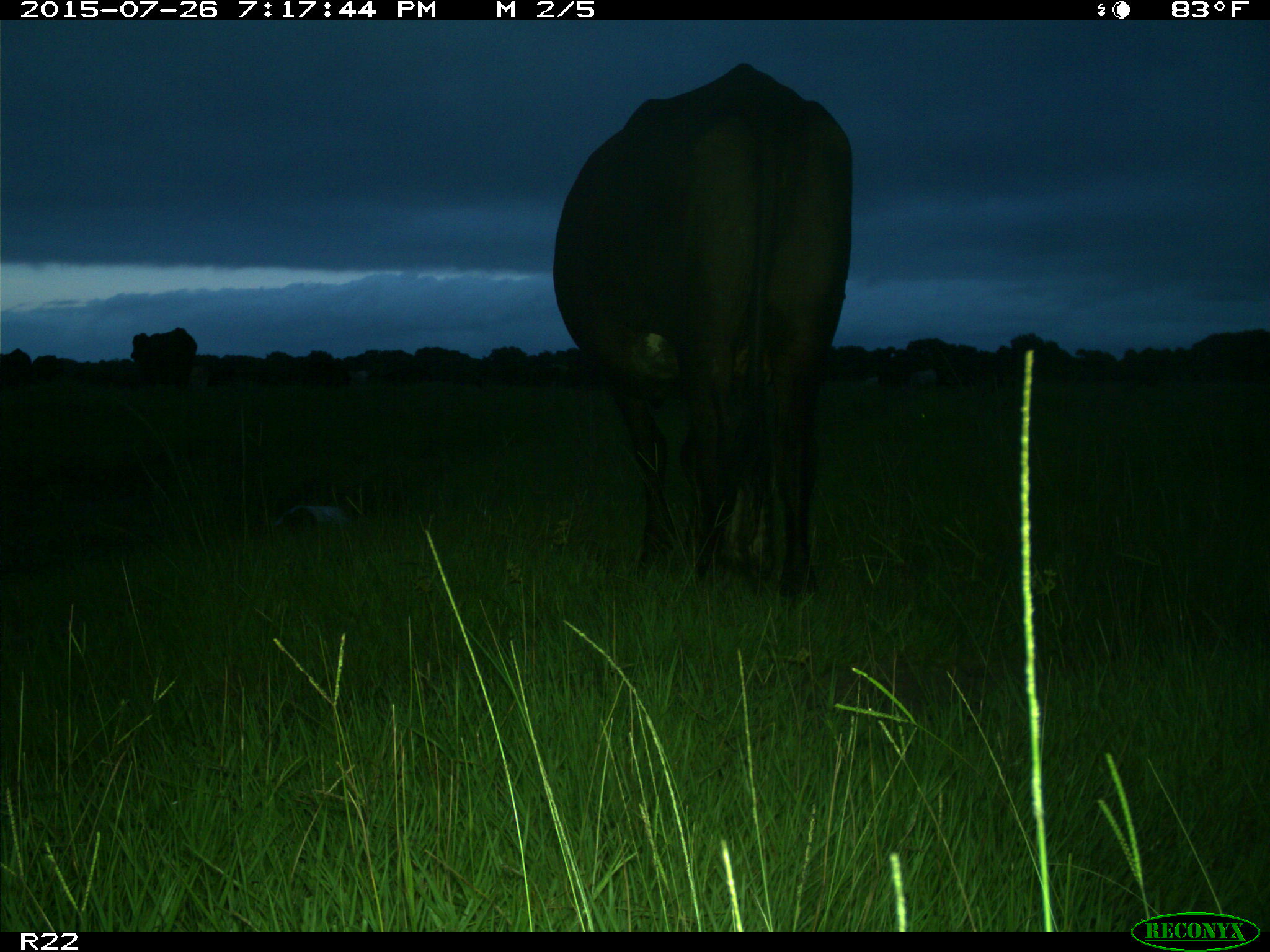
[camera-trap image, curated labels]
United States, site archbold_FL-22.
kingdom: Animalia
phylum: Chordata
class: Mammalia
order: Artiodactyla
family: Bovidae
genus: Bos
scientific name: Bos taurus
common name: domestic cow